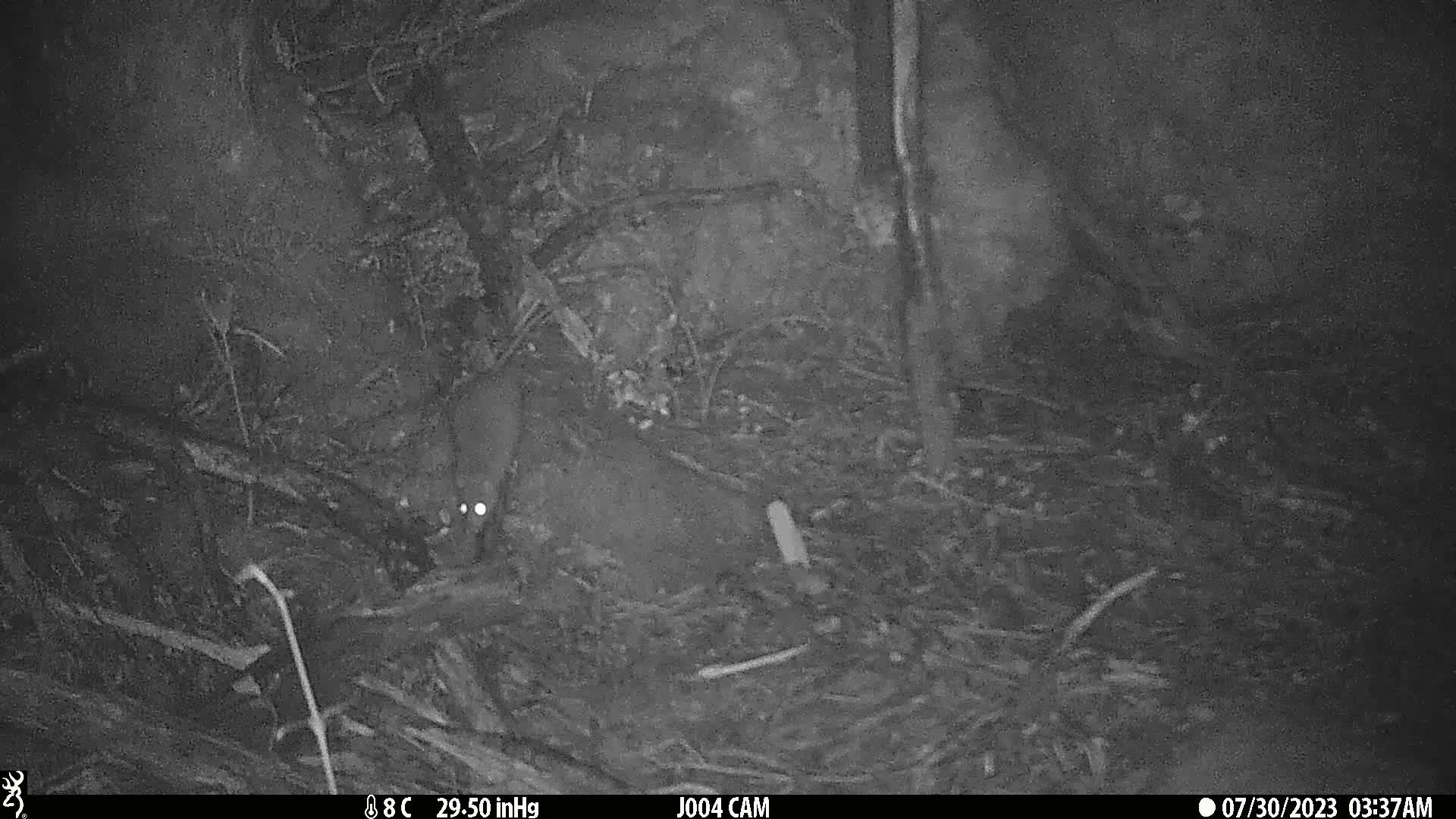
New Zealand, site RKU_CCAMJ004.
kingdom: Animalia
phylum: Chordata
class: Mammalia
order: Rodentia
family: Muridae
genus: Rattus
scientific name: Rattus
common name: rat